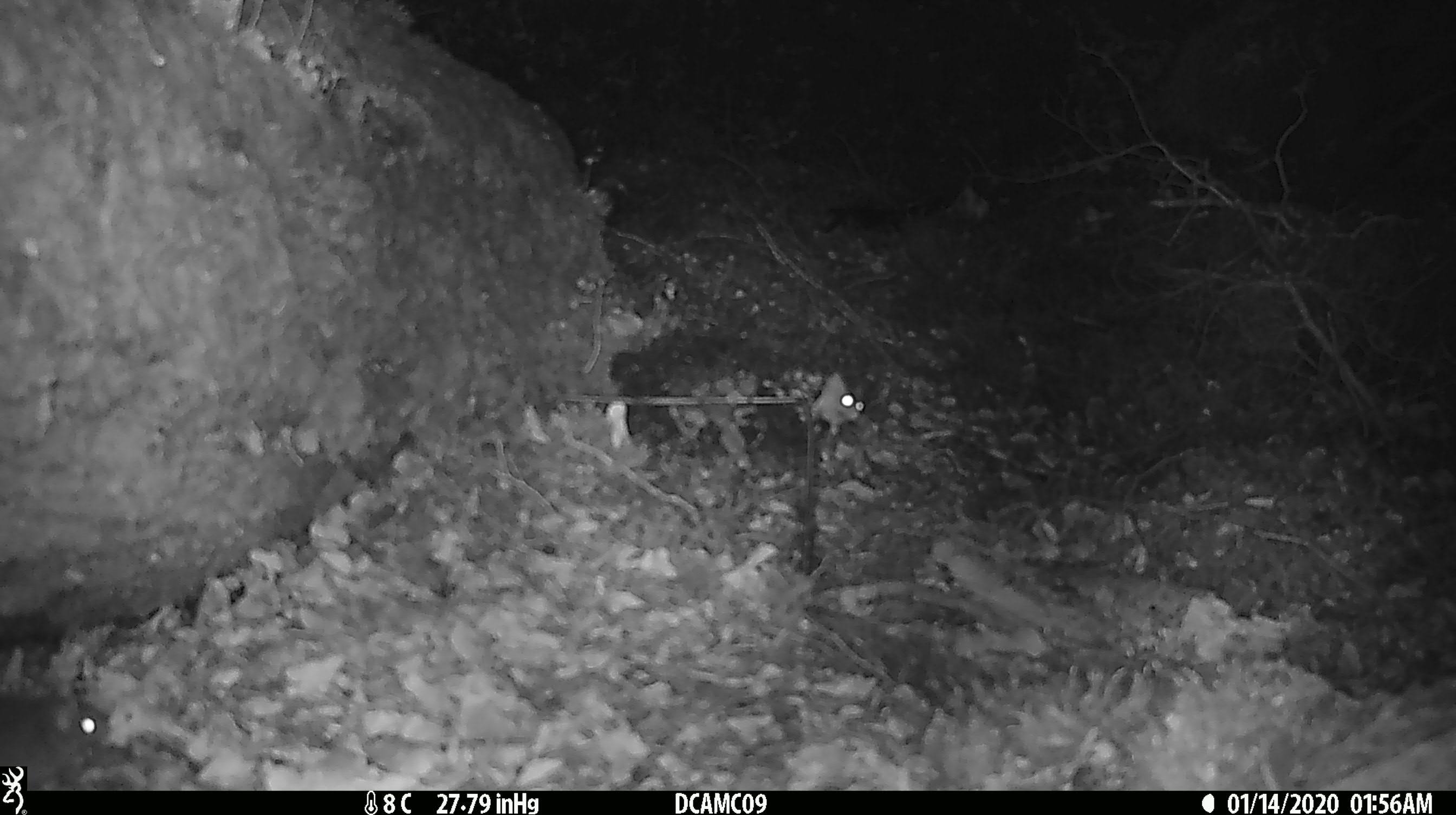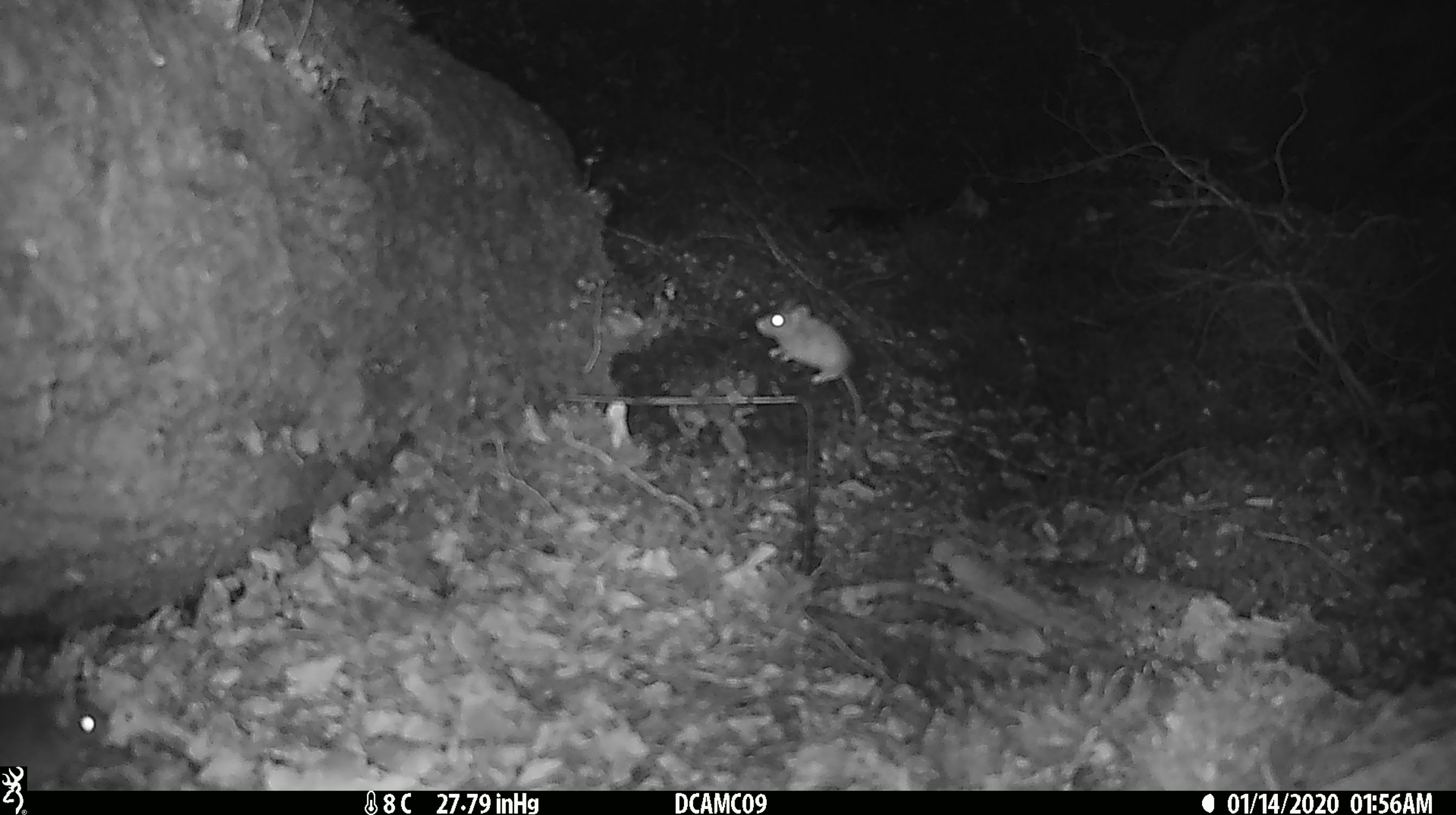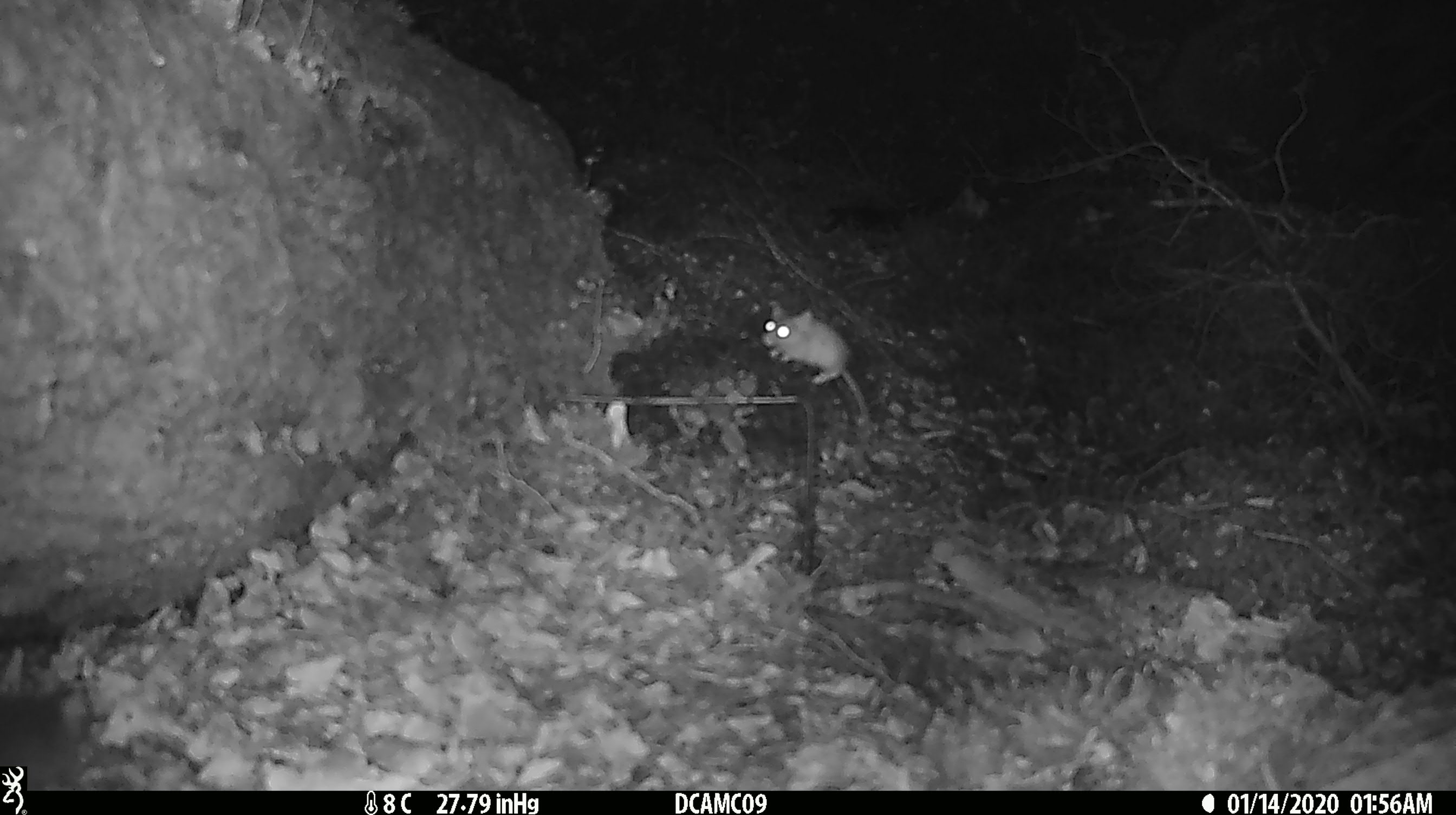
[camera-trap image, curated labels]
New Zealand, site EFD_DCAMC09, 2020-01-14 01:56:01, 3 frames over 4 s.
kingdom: Animalia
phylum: Chordata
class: Mammalia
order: Rodentia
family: Muridae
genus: Mus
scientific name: Mus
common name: mouse